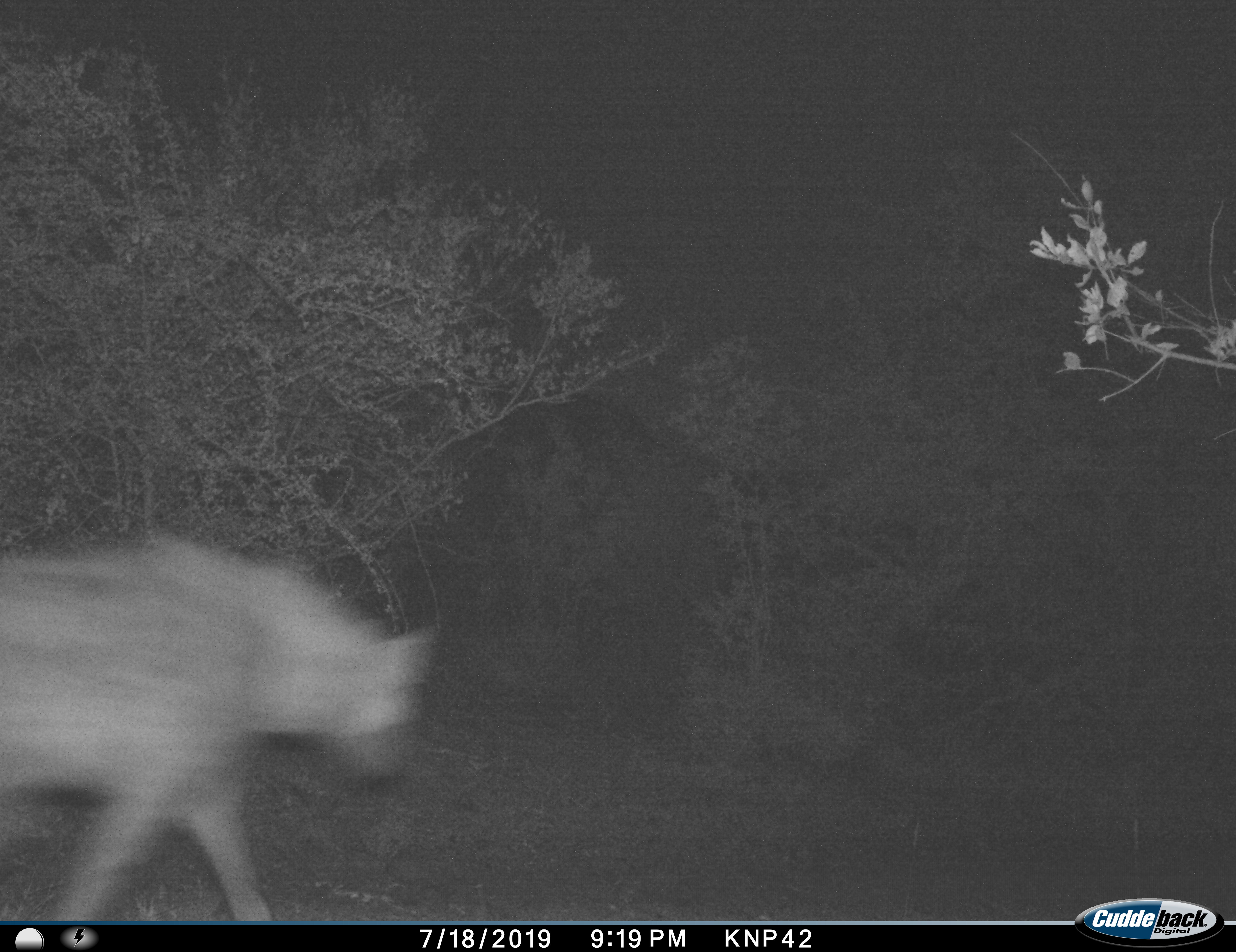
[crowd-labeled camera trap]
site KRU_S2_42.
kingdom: Animalia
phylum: Chordata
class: Mammalia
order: Carnivora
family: Hyaenidae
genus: Crocuta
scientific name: Crocuta crocuta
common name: spotted hyena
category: hyenaspotted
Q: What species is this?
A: Hyenaspotted (spotted hyena) (Crocuta crocuta).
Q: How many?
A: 1.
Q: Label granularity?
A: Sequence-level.